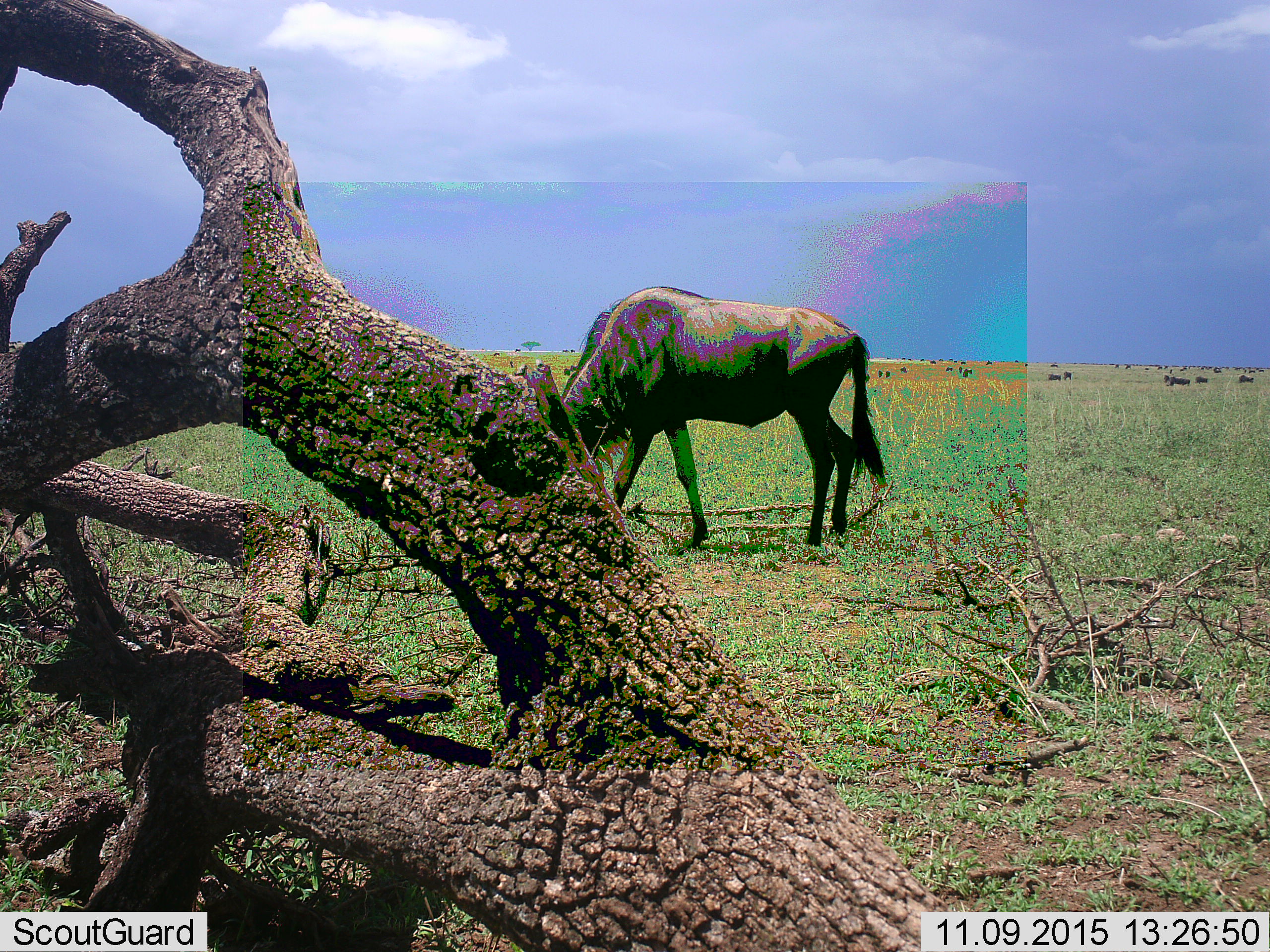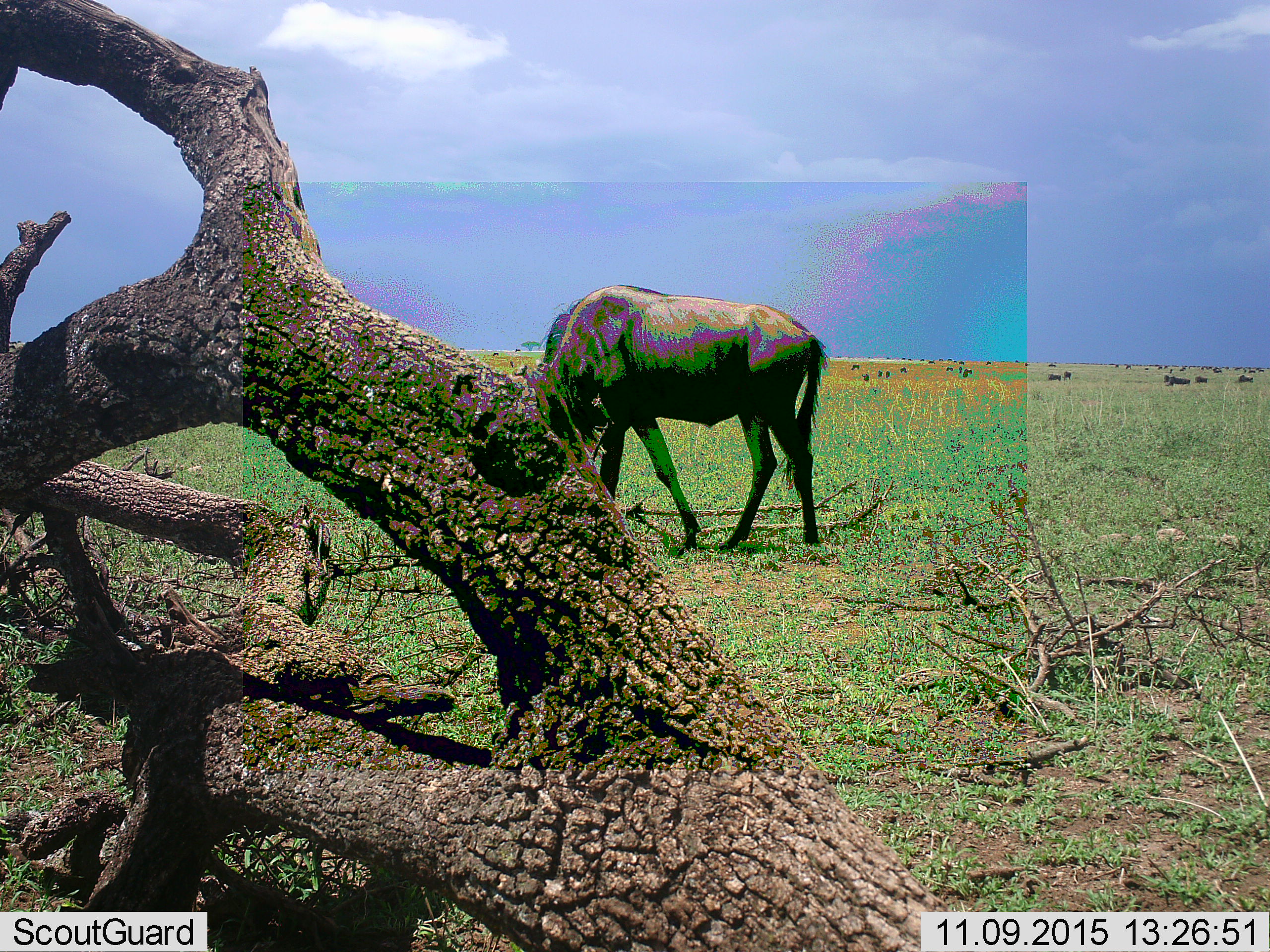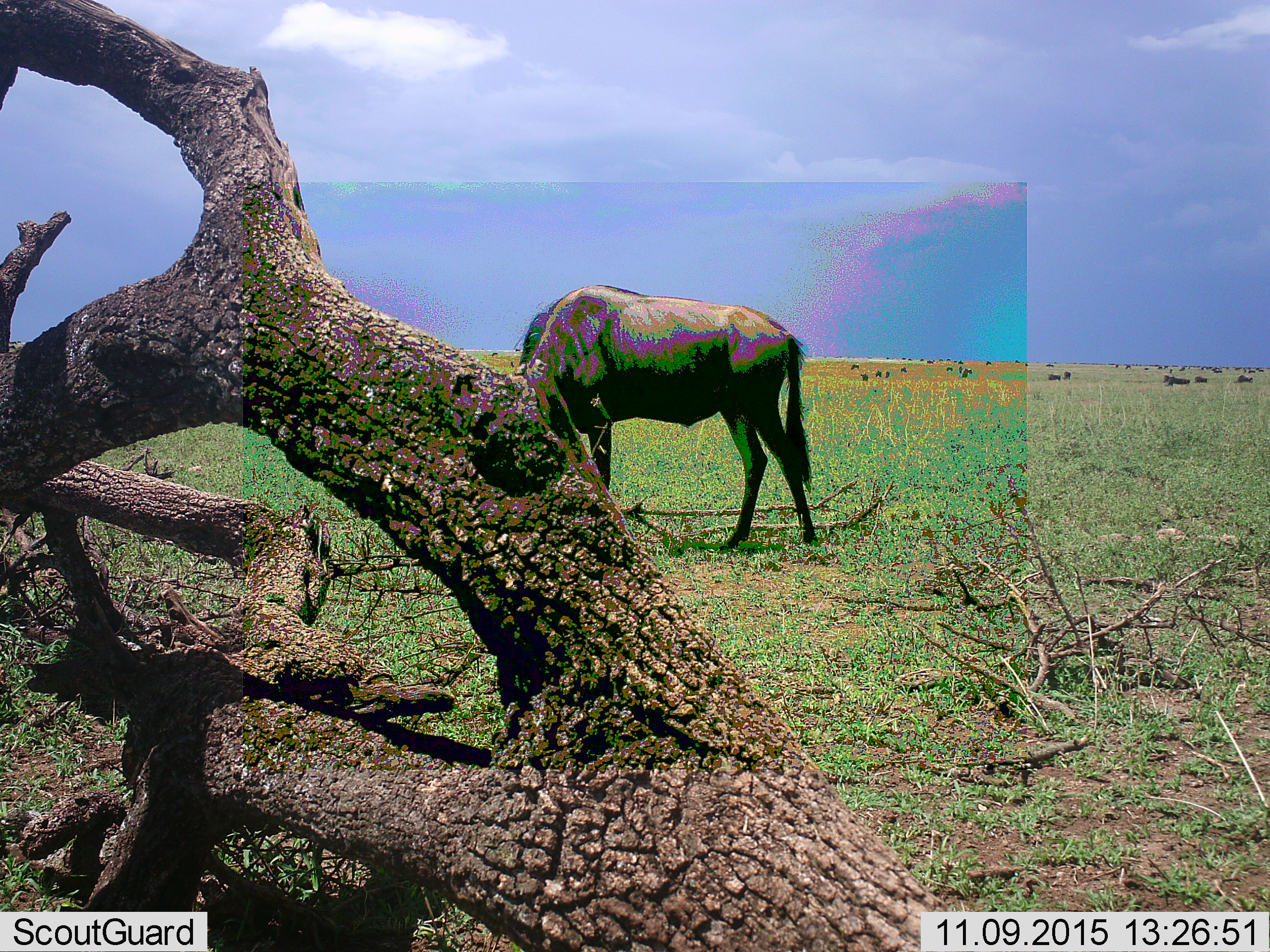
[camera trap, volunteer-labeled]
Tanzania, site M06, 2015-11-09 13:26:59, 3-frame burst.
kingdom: Animalia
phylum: Chordata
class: Mammalia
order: Artiodactyla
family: Bovidae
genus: Connochaetes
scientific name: Connochaetes taurinus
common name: blue wildebeest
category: wildebeest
Wildebeest (blue wildebeest) (Connochaetes taurinus), count 1. Behavior (volunteer vote fractions): standing 14%, resting 14%, moving 14%, interacting 0%. Young present (vote fraction): 0%. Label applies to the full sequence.